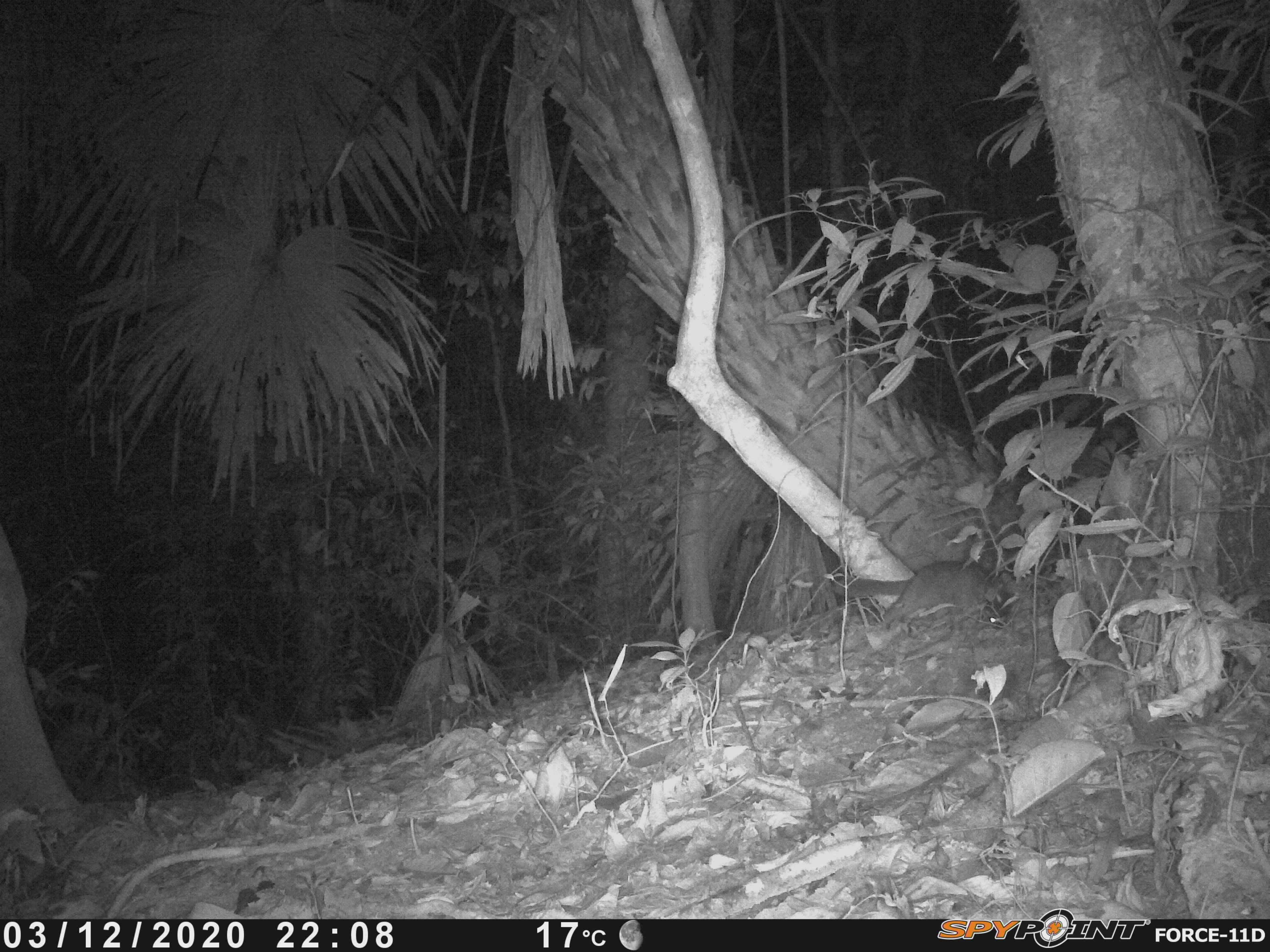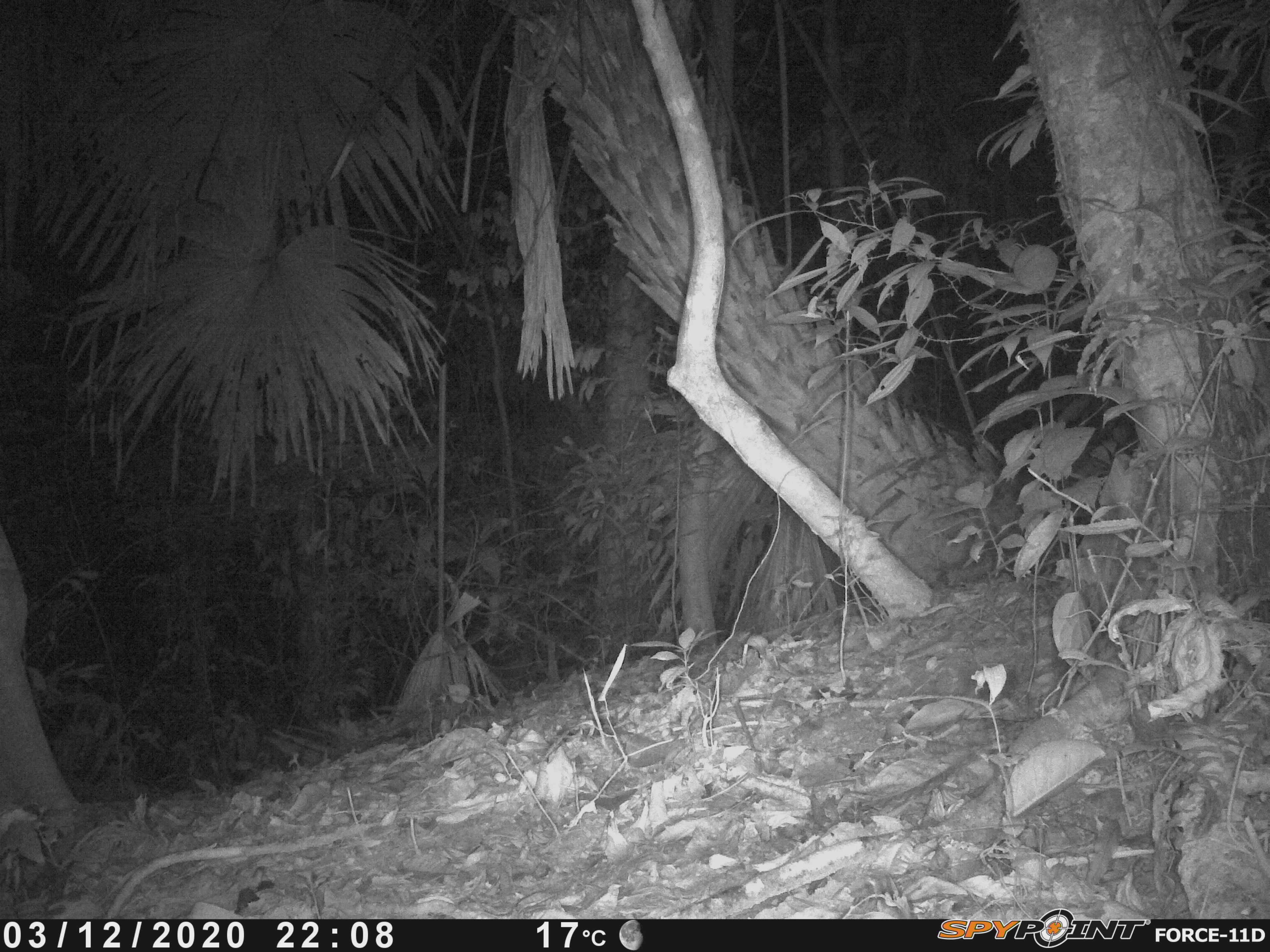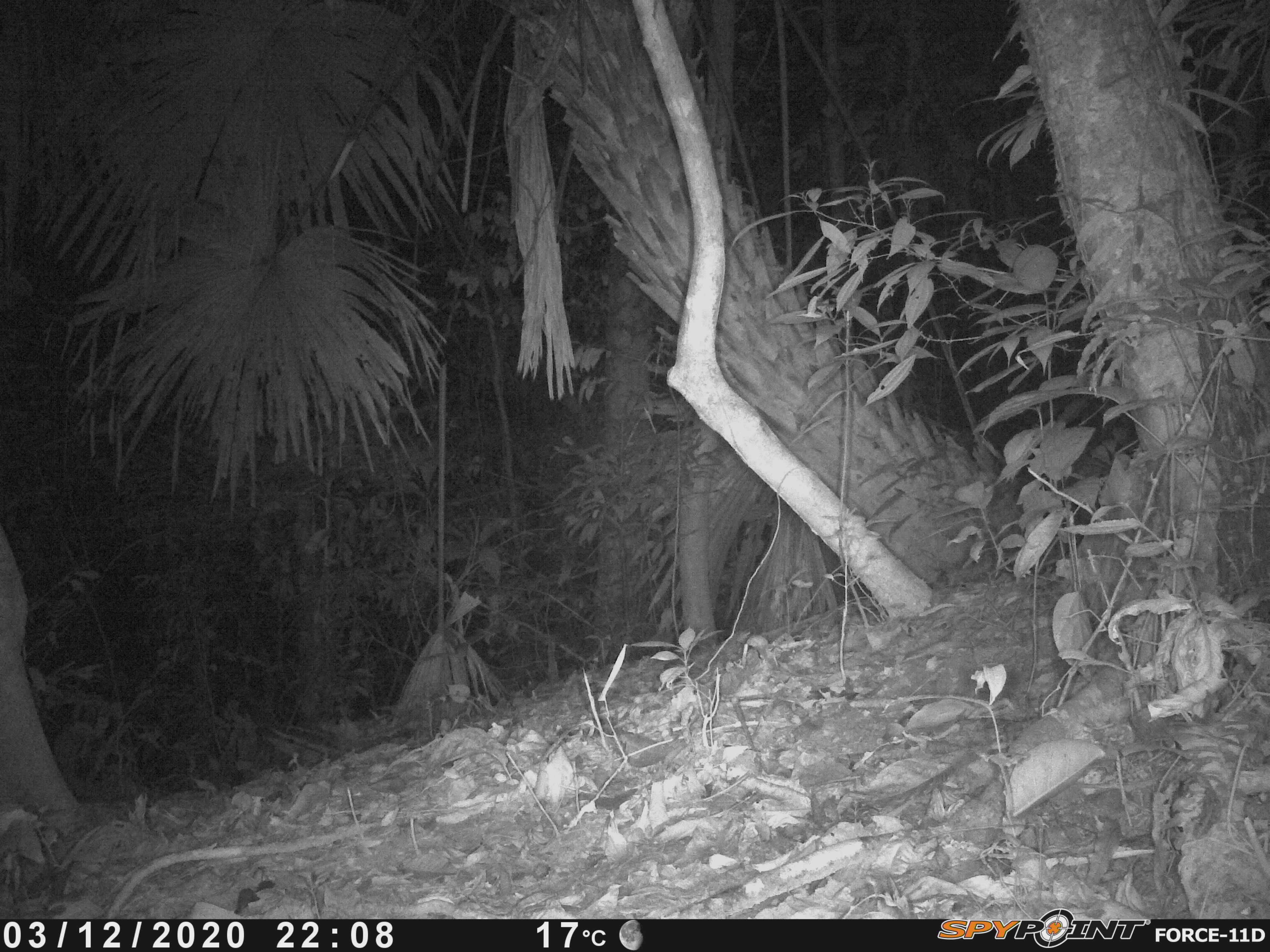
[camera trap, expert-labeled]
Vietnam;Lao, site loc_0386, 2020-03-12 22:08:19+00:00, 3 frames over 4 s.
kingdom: Animalia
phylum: Chordata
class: Mammalia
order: Carnivora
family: Mustelidae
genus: Melogale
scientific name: Melogale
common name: ferret badger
Ferret badger (Melogale). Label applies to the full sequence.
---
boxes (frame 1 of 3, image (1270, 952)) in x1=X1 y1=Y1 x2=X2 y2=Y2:
ferret badger: x1=832 y1=559 x2=1009 y2=628